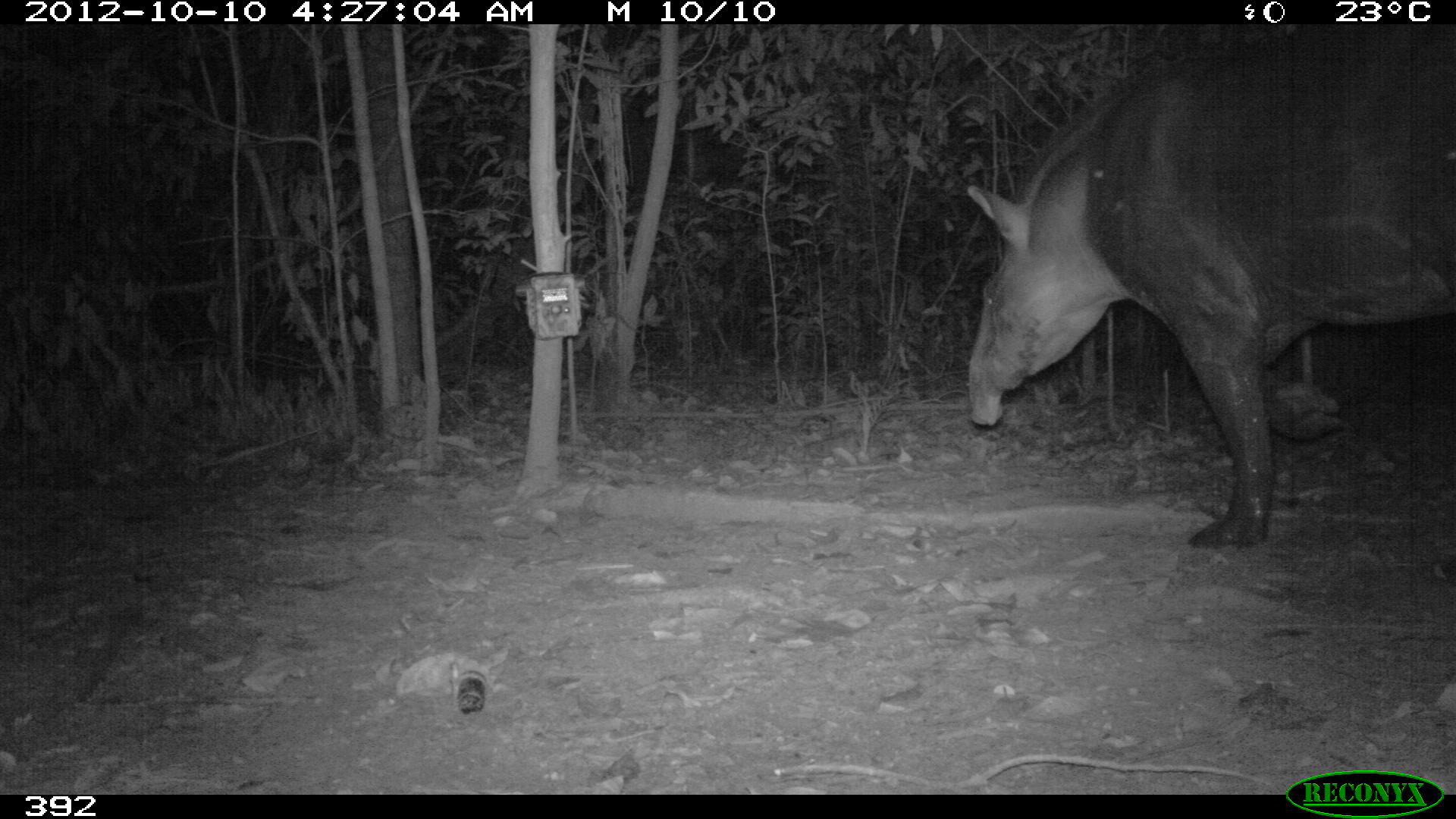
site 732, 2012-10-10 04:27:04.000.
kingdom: Animalia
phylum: Chordata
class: Mammalia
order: Perissodactyla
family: Tapiridae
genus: Tapirus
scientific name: Tapirus terrestris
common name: south american tapir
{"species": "Tapirus terrestris (south american tapir)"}